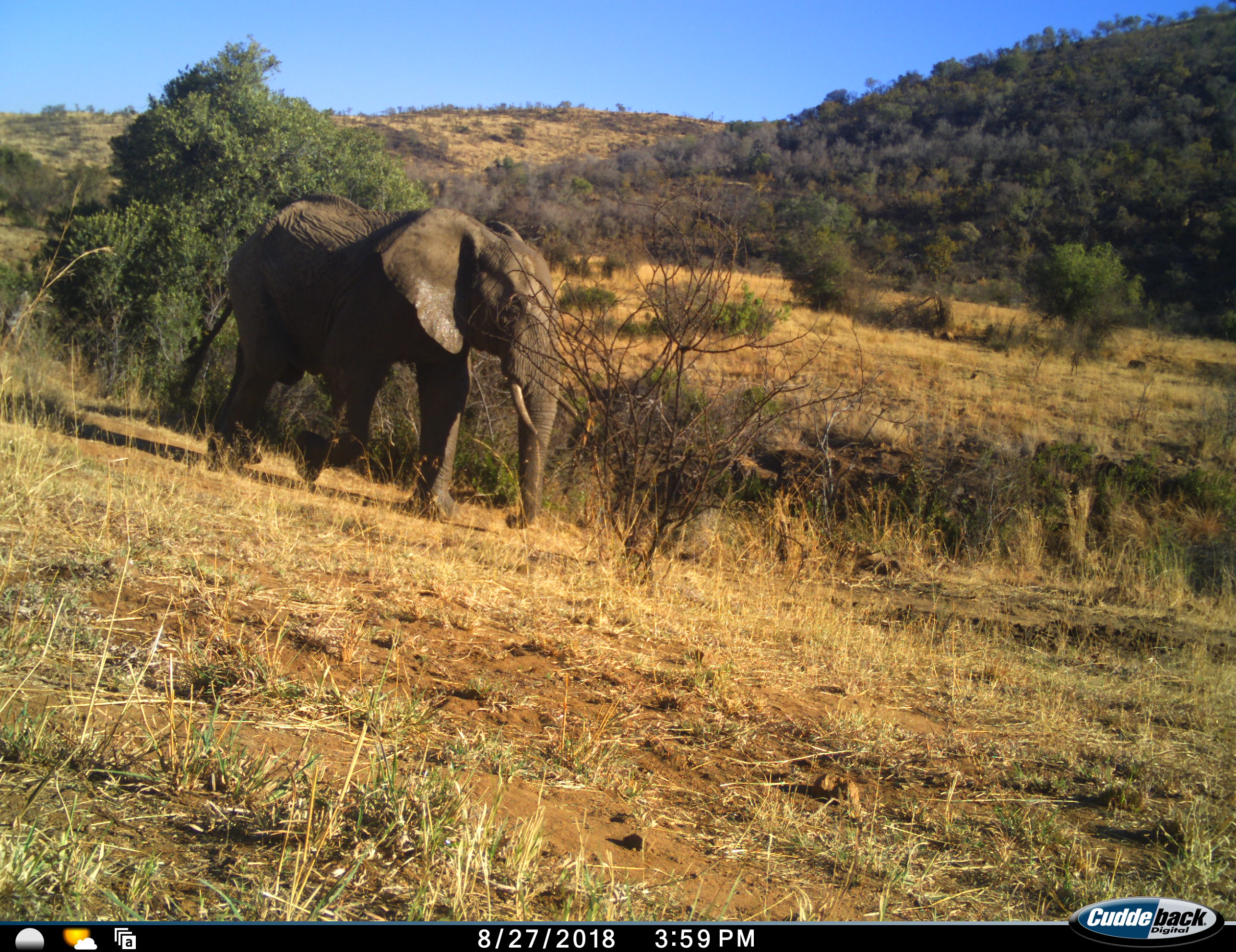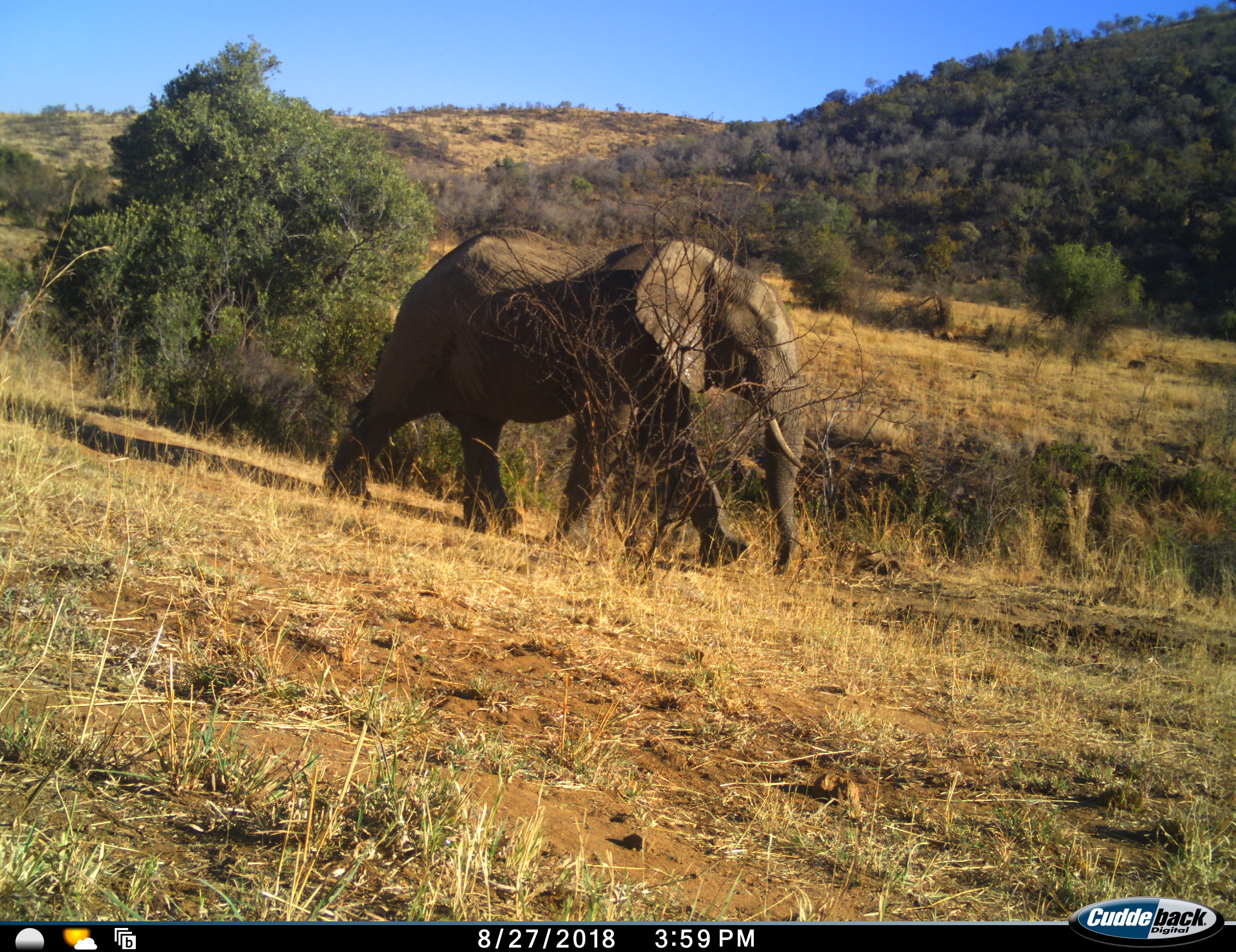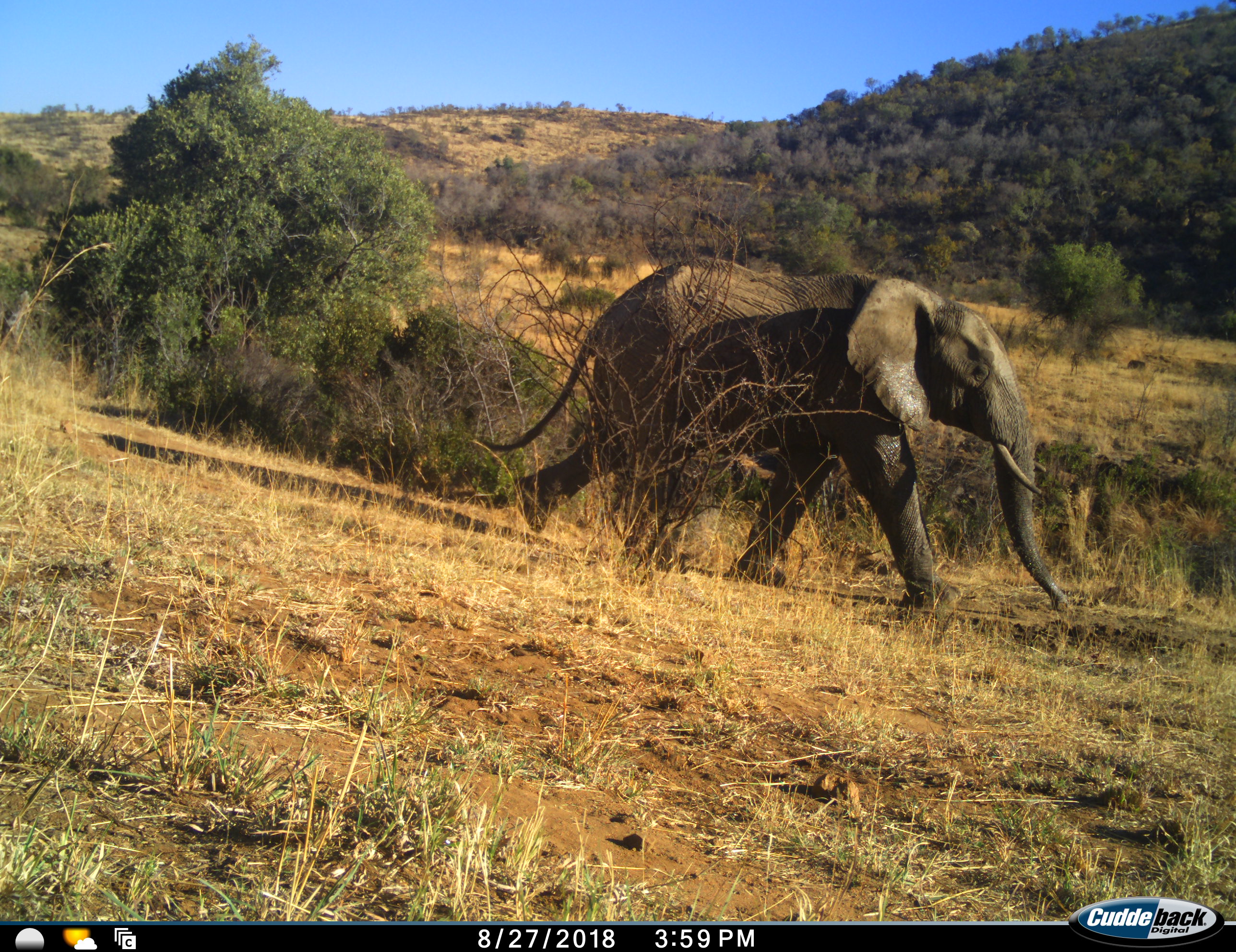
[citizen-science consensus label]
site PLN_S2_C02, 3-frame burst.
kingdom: Animalia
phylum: Chordata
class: Mammalia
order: Proboscidea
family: Elephantidae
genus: Loxodonta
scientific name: Loxodonta africana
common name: african bush elephant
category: elephant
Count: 1.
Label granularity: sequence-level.